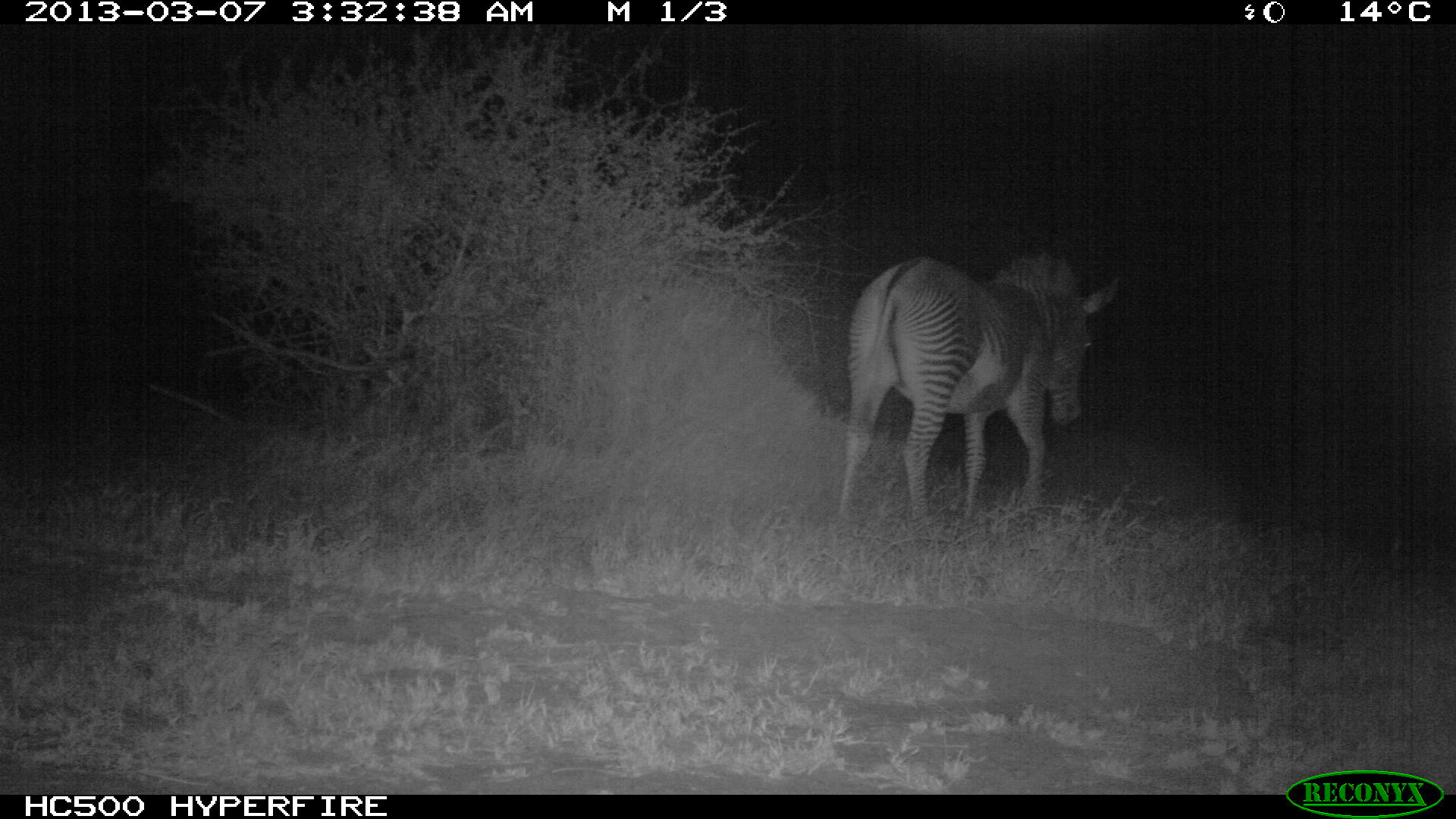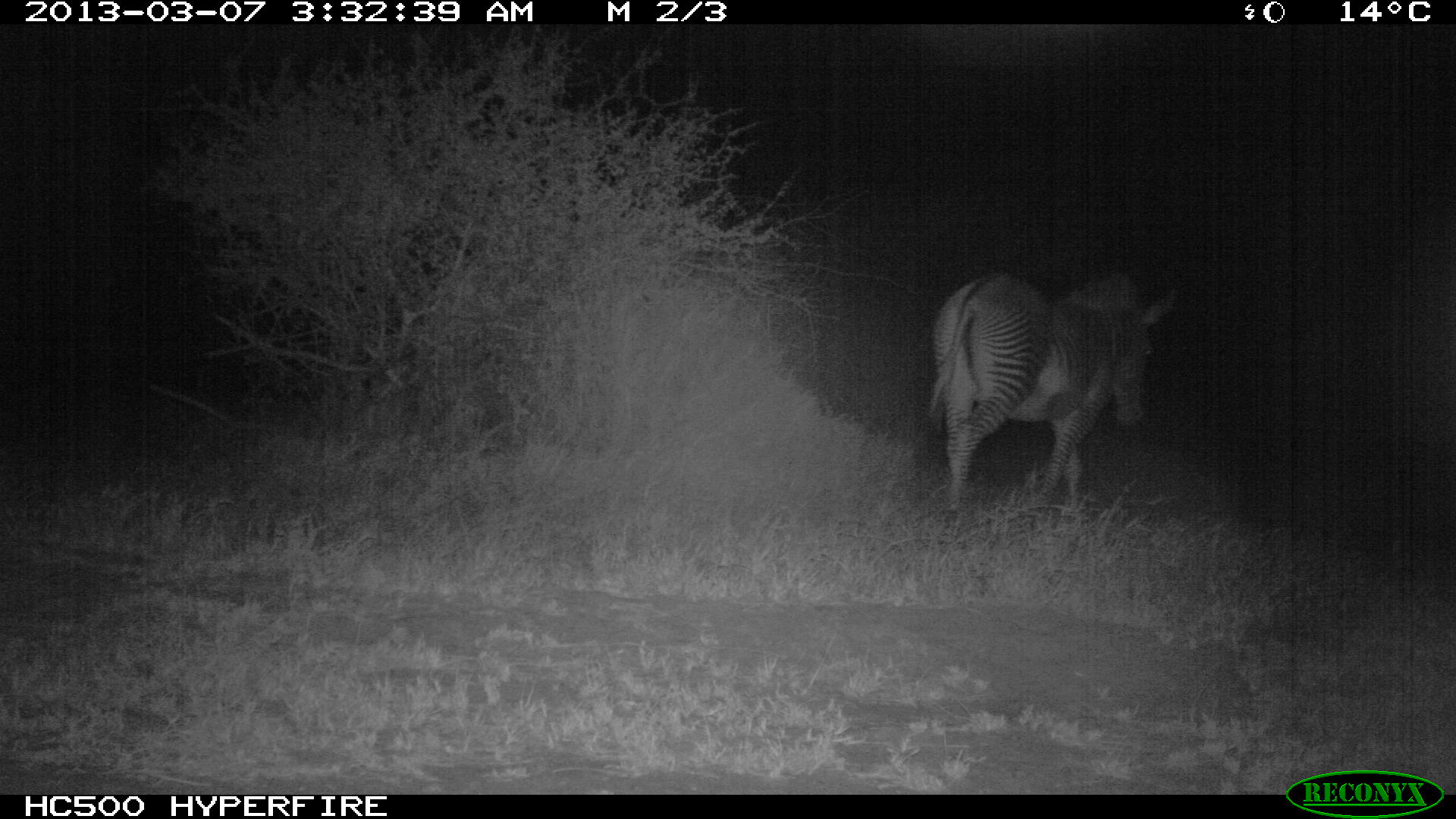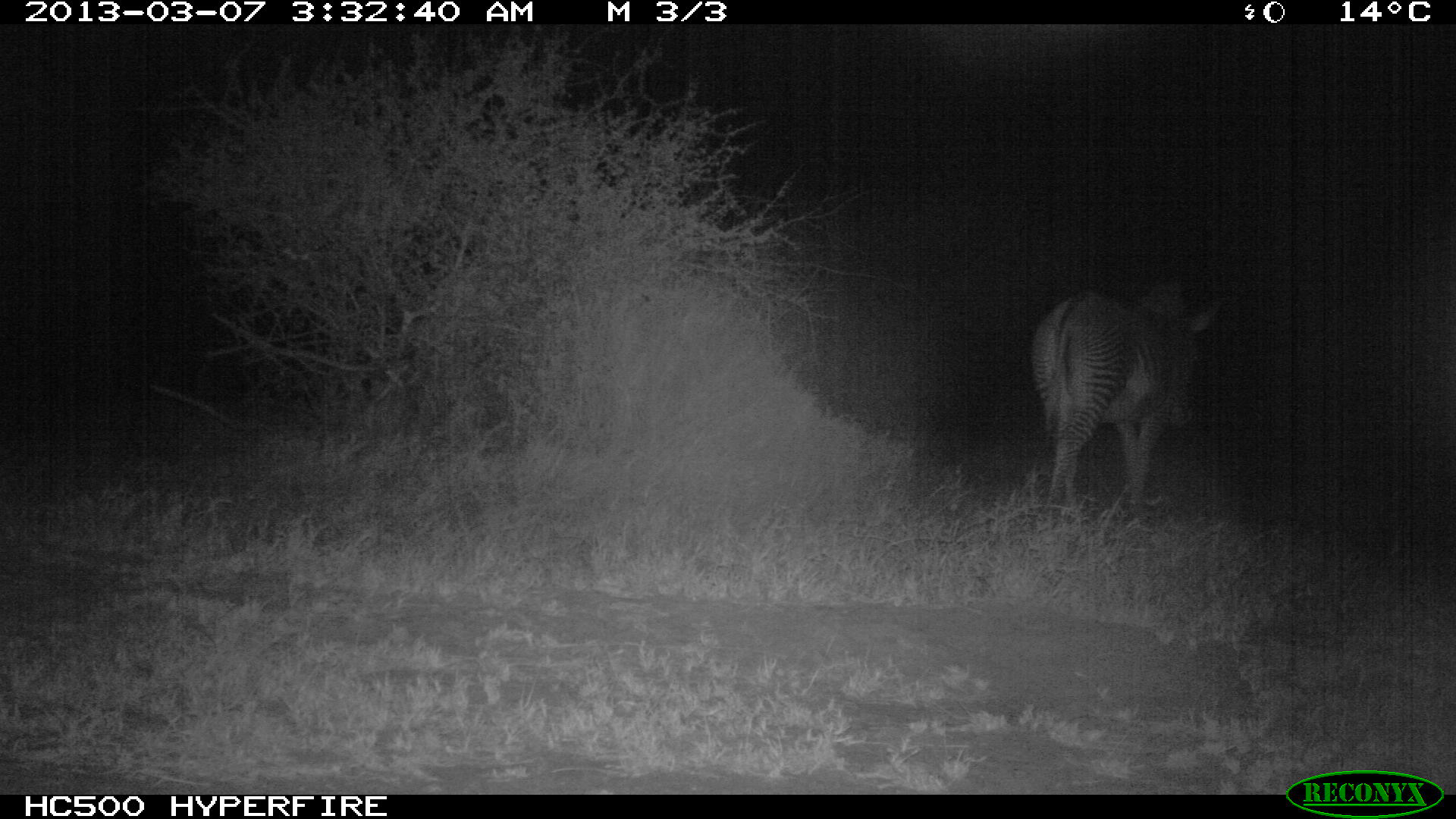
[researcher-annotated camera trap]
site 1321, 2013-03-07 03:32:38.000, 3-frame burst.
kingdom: Animalia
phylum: Chordata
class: Mammalia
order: Perissodactyla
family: Equidae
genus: Equus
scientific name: Equus grevyi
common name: grévy's zebra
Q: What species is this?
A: Equus grevyi (grévy's zebra).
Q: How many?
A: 1.